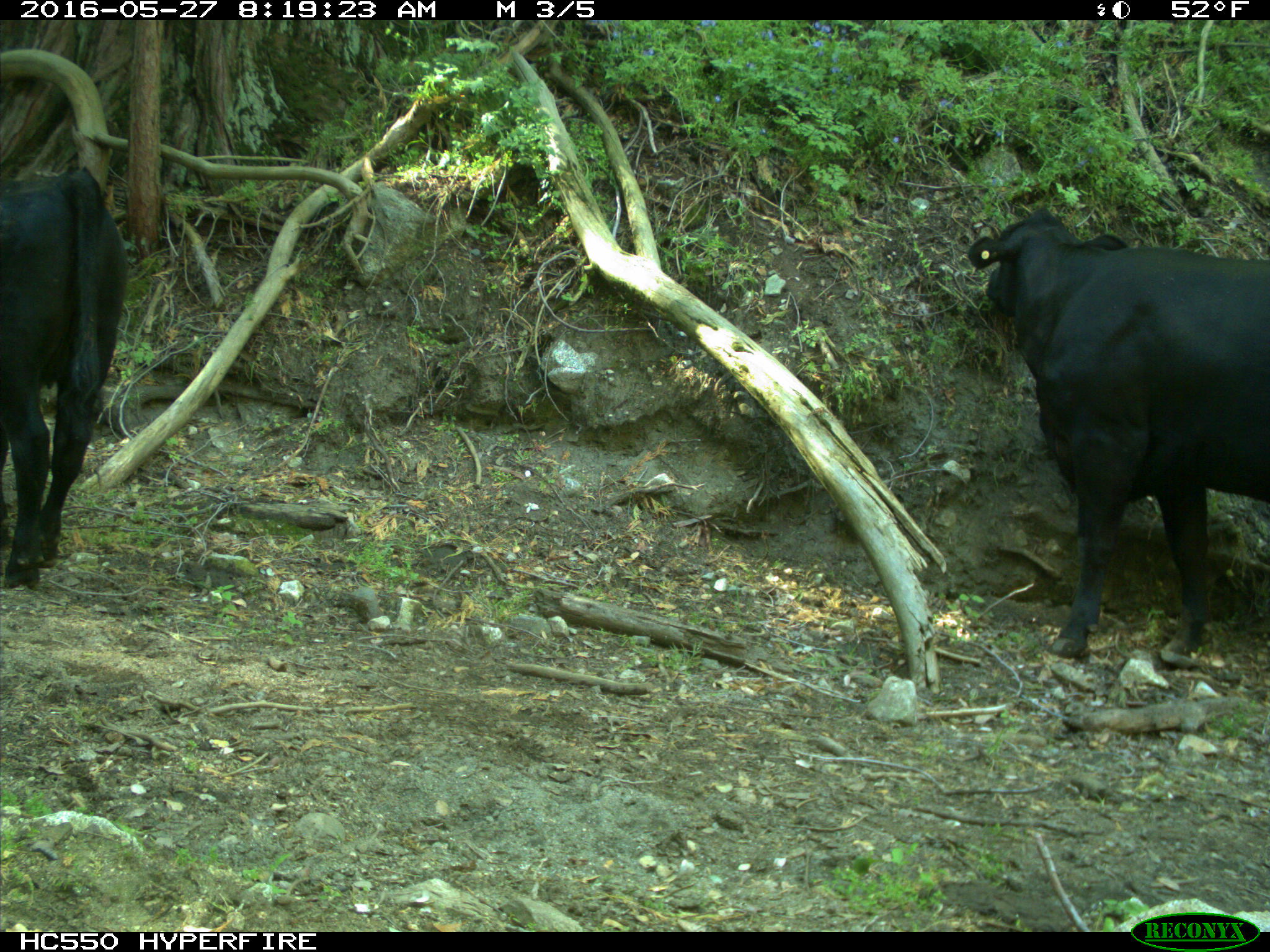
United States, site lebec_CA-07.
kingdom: Animalia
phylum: Chordata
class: Mammalia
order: Artiodactyla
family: Bovidae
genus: Bos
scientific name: Bos taurus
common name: domestic cow